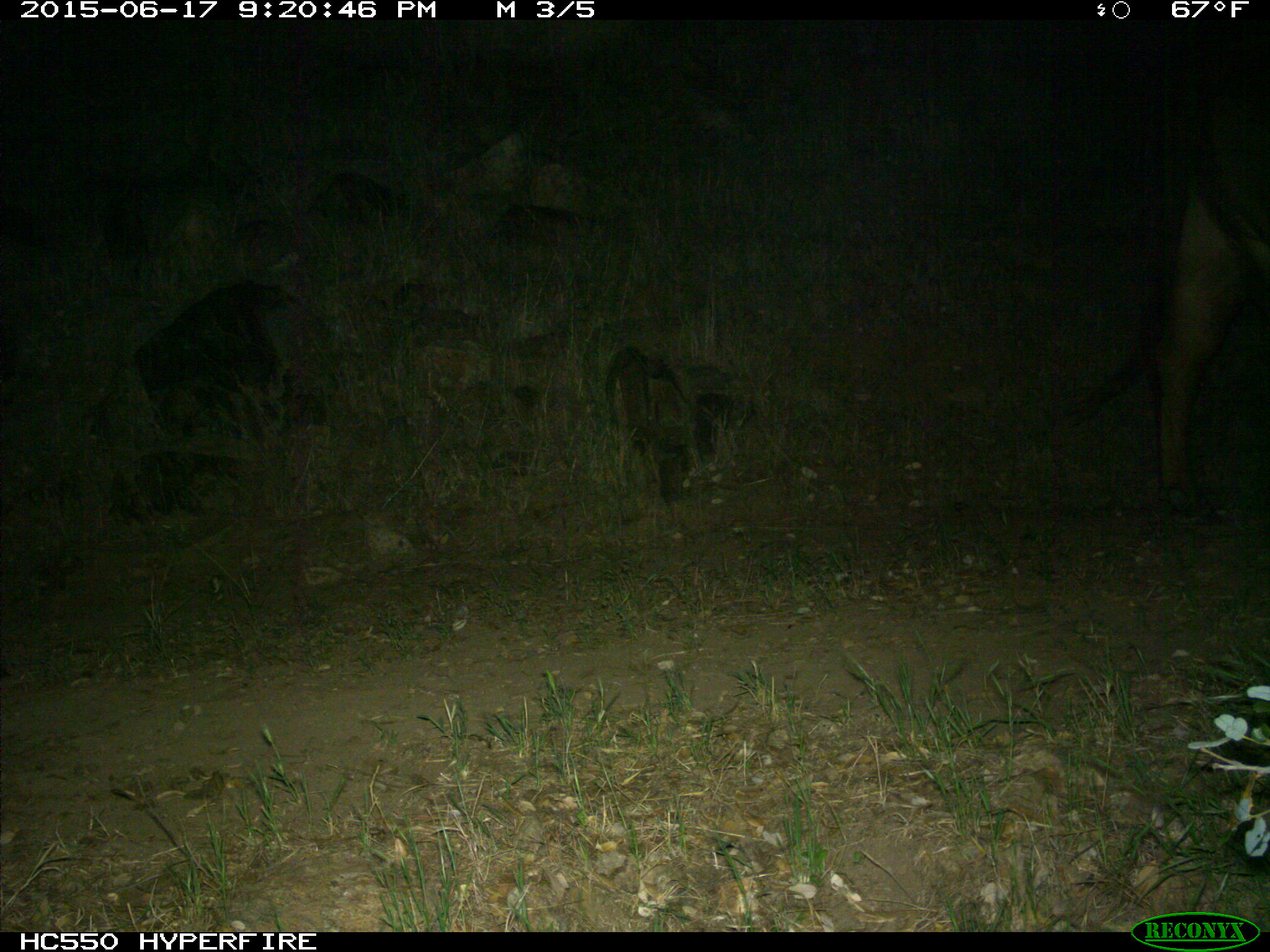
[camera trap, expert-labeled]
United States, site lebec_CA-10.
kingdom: Animalia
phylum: Chordata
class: Mammalia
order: Artiodactyla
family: Bovidae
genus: Bos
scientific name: Bos taurus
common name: domestic cow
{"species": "Bos taurus (domestic cow)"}